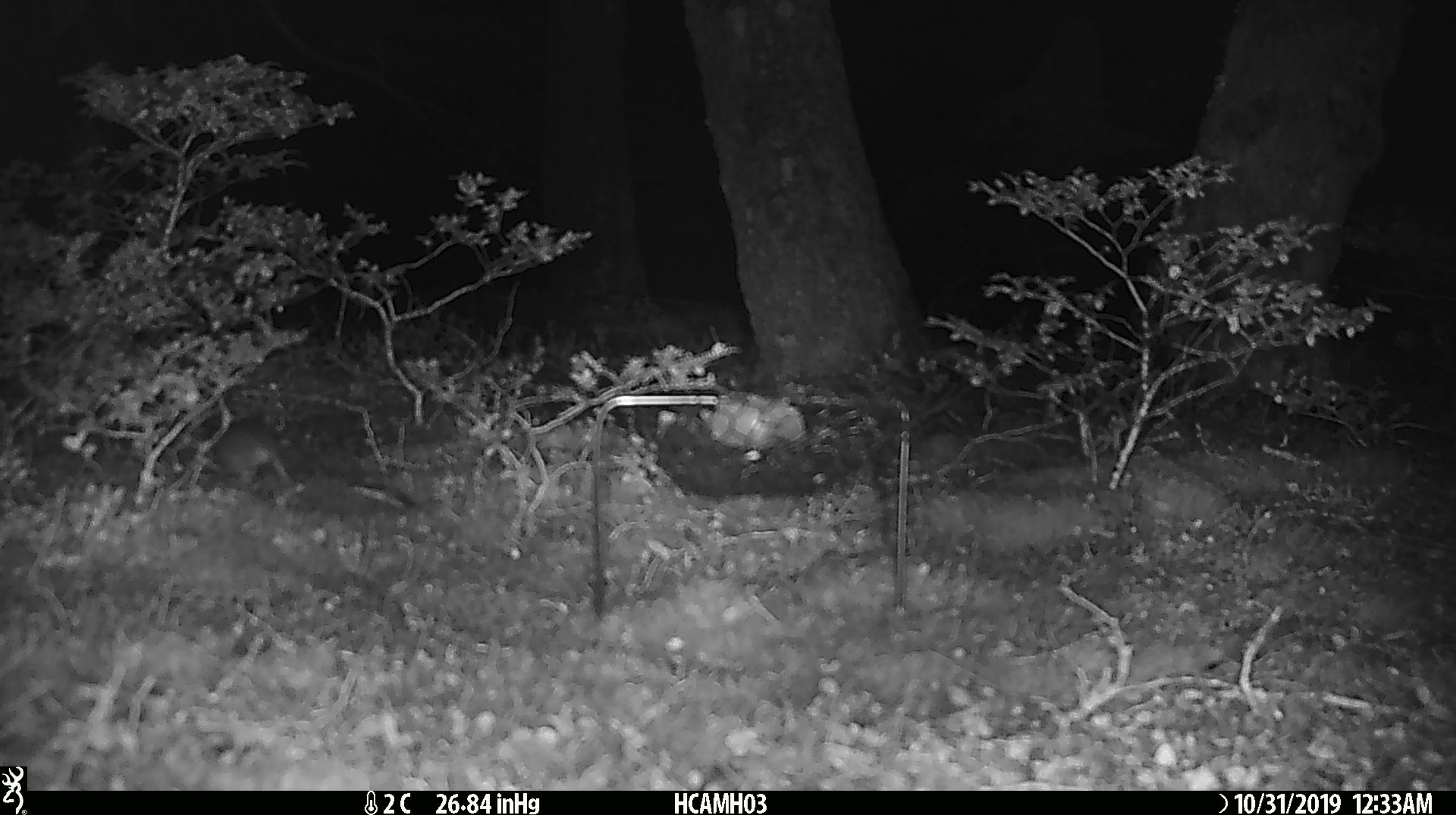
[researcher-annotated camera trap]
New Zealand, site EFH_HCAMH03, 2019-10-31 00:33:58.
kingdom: Animalia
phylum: Chordata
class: Mammalia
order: Rodentia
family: Muridae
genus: Mus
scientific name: Mus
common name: mouse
Mouse (Mus).